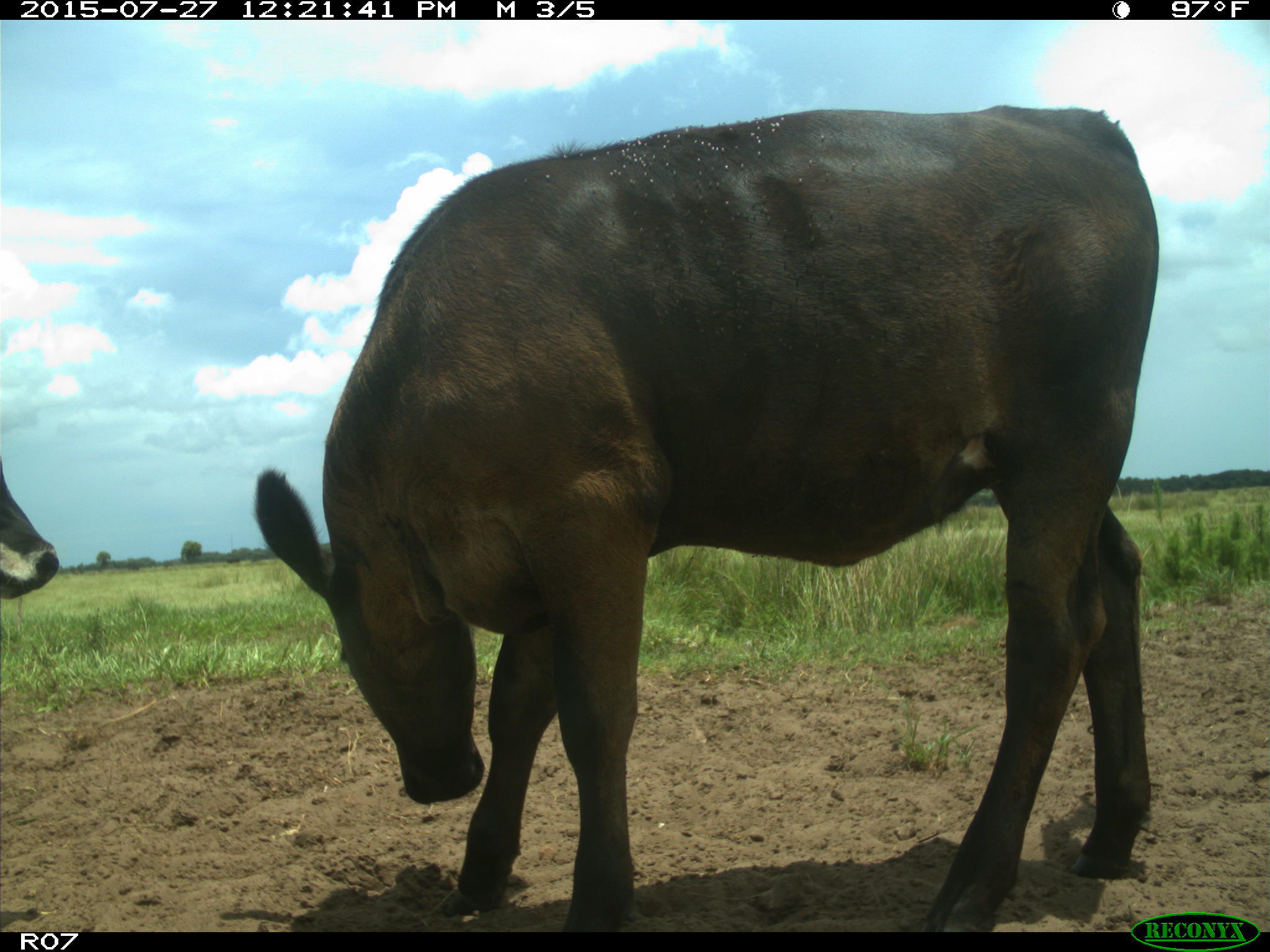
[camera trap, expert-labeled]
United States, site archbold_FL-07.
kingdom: Animalia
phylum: Chordata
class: Mammalia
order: Artiodactyla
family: Bovidae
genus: Bos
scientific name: Bos taurus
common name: domestic cow